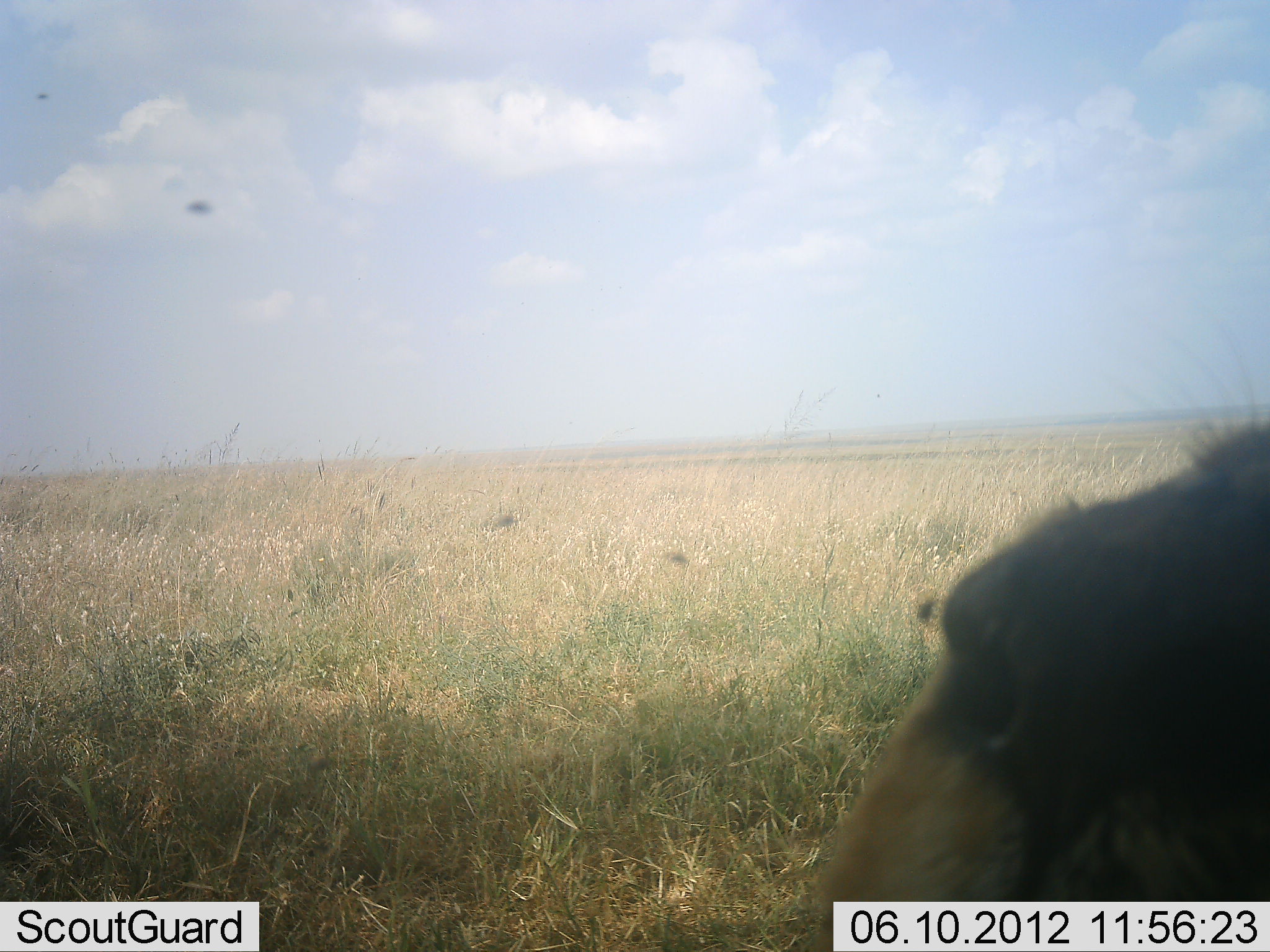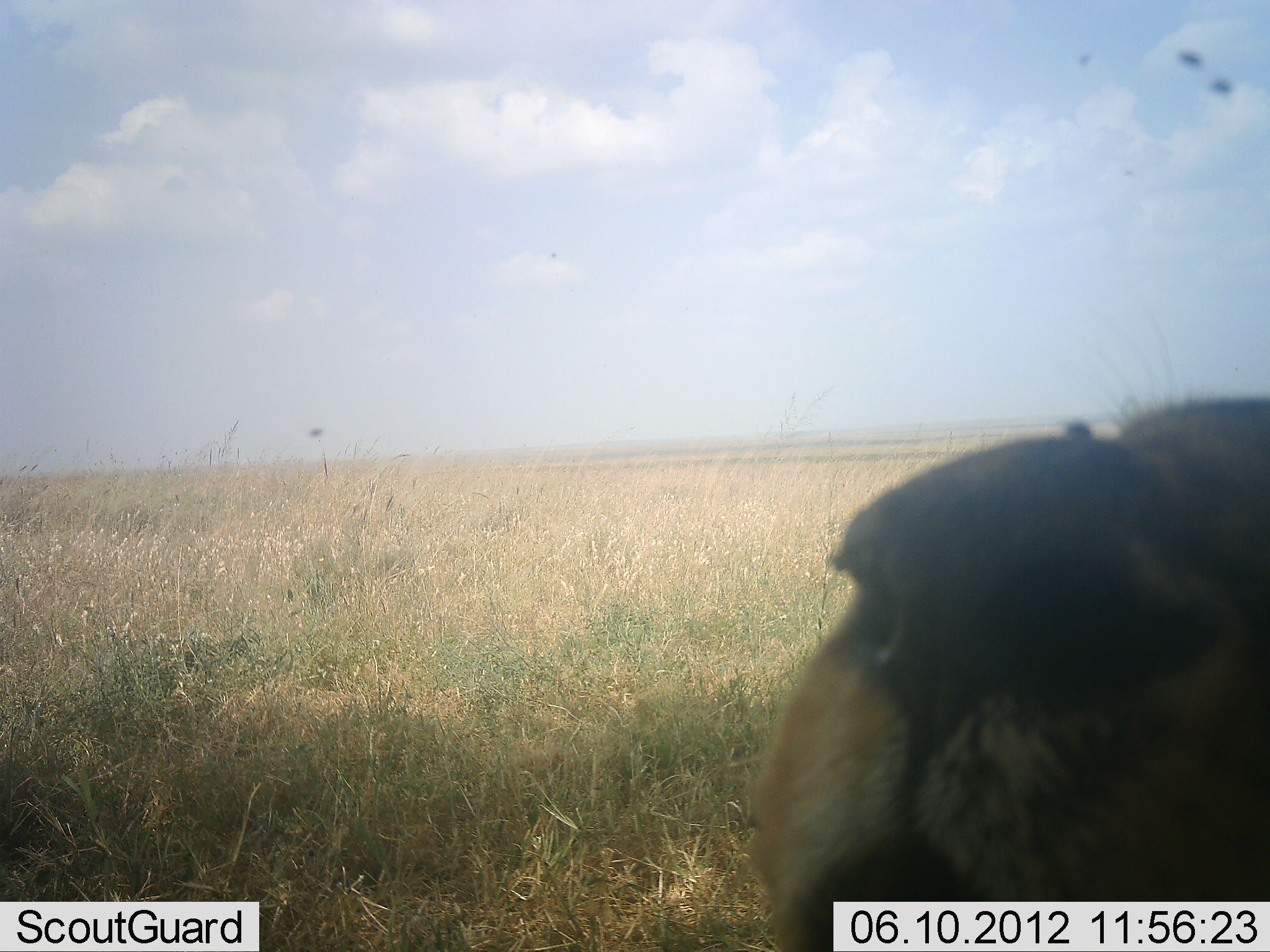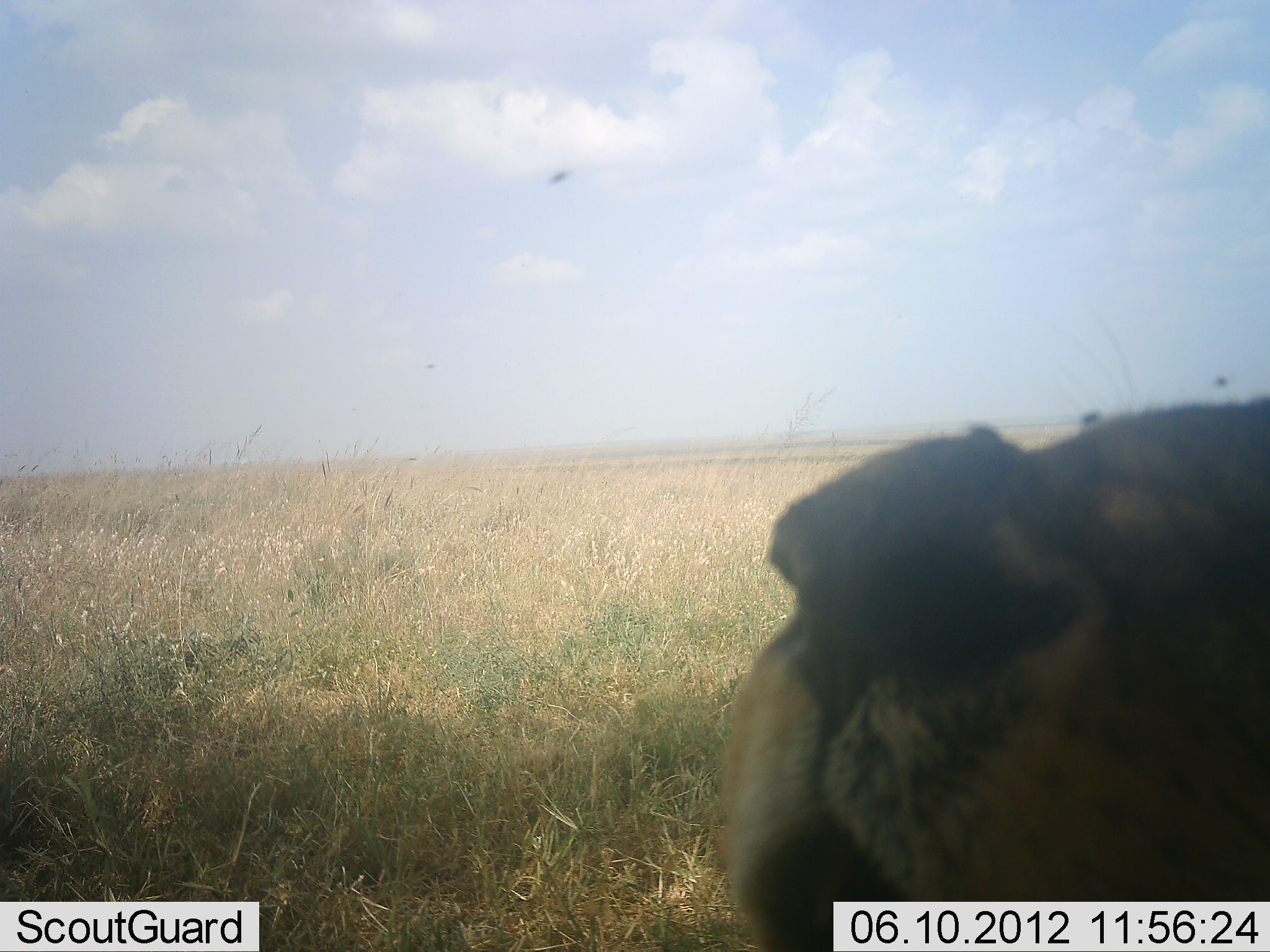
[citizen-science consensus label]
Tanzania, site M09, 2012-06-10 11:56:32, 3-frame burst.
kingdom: Animalia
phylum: Chordata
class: Mammalia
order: Carnivora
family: Felidae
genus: Panthera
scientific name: Panthera leo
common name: lion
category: lionfemale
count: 1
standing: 10%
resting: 30%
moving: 30%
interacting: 30%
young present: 0%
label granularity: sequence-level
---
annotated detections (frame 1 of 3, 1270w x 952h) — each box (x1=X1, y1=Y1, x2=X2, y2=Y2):
animal: (x1=812, y1=409, x2=1270, y2=952)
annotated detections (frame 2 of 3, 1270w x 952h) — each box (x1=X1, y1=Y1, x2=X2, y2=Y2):
animal: (x1=748, y1=391, x2=1270, y2=952)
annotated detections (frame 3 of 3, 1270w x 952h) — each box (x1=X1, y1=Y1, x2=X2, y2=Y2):
animal: (x1=717, y1=393, x2=1270, y2=952)